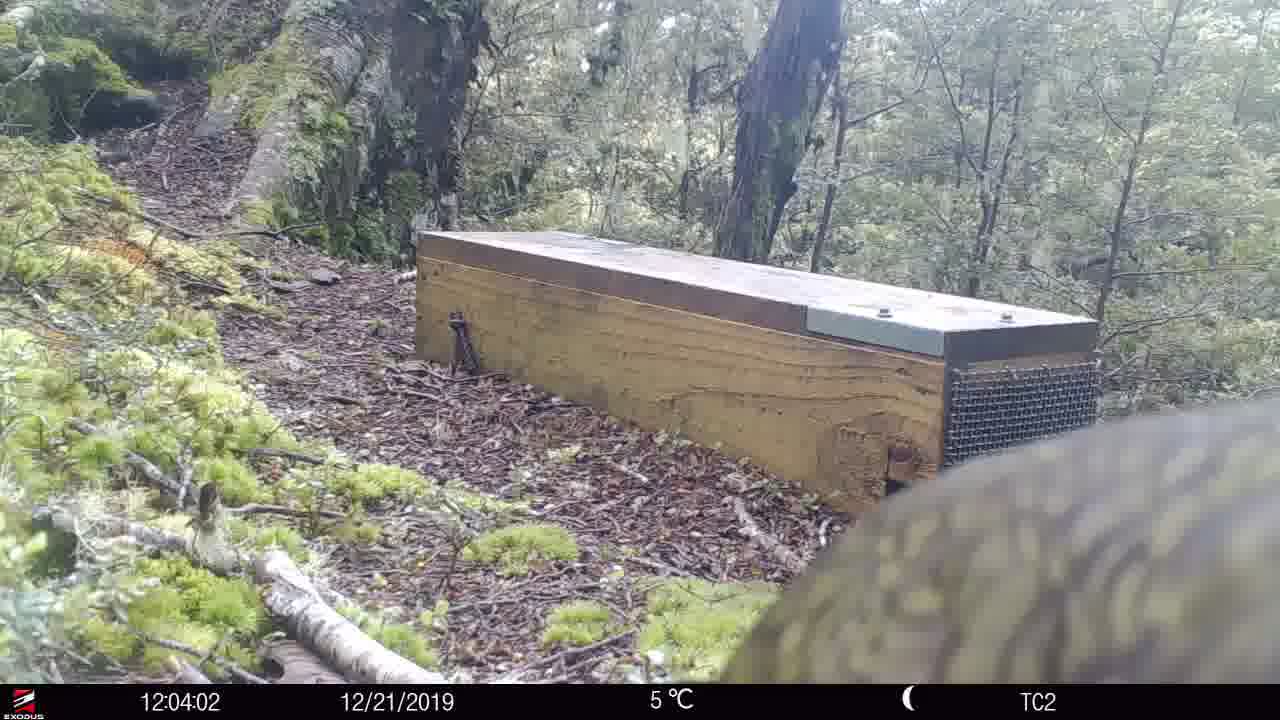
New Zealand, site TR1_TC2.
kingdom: Animalia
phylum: Chordata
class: Aves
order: Psittaciformes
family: Strigopidae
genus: Nestor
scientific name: Nestor notabilis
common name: kea